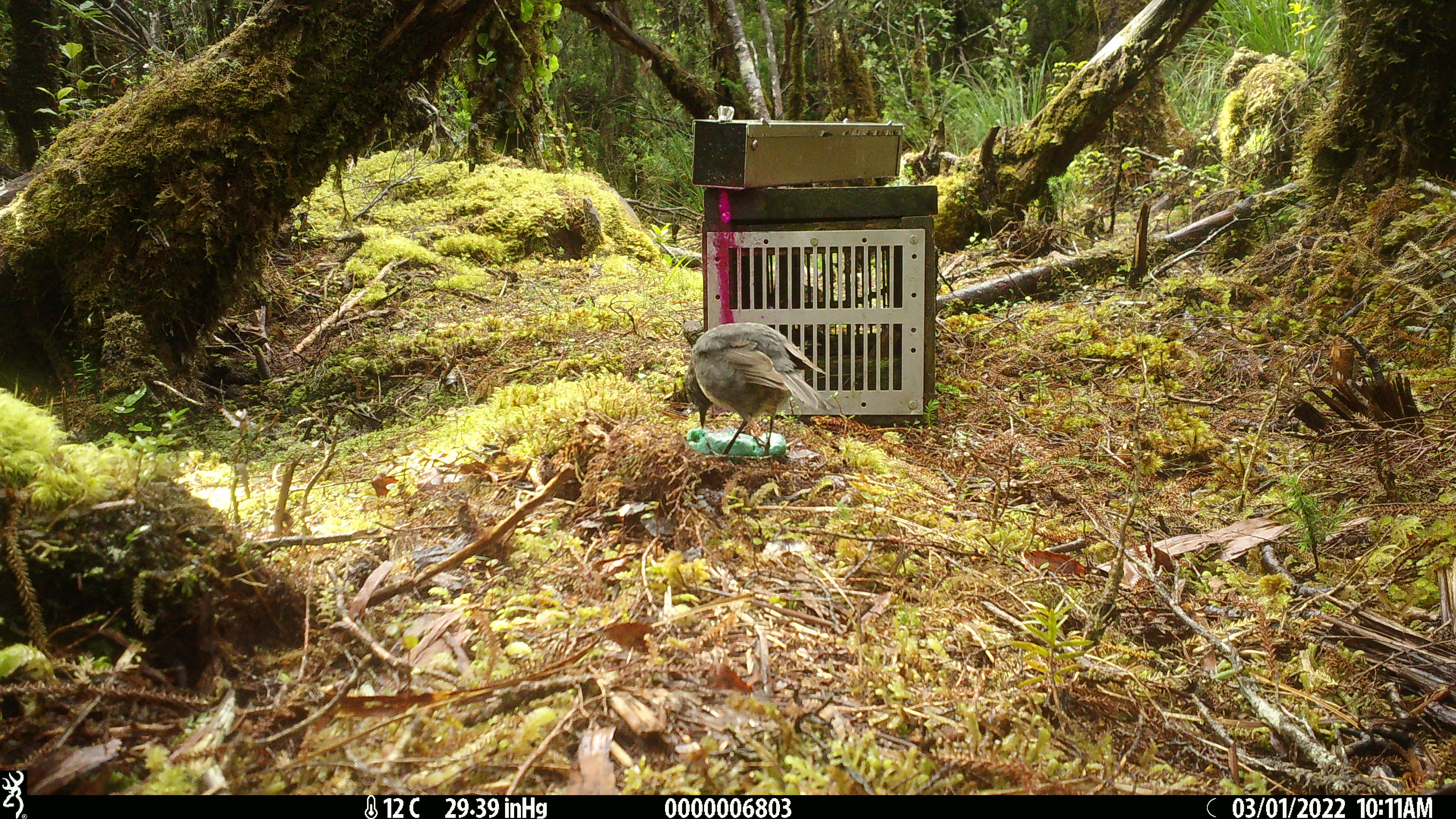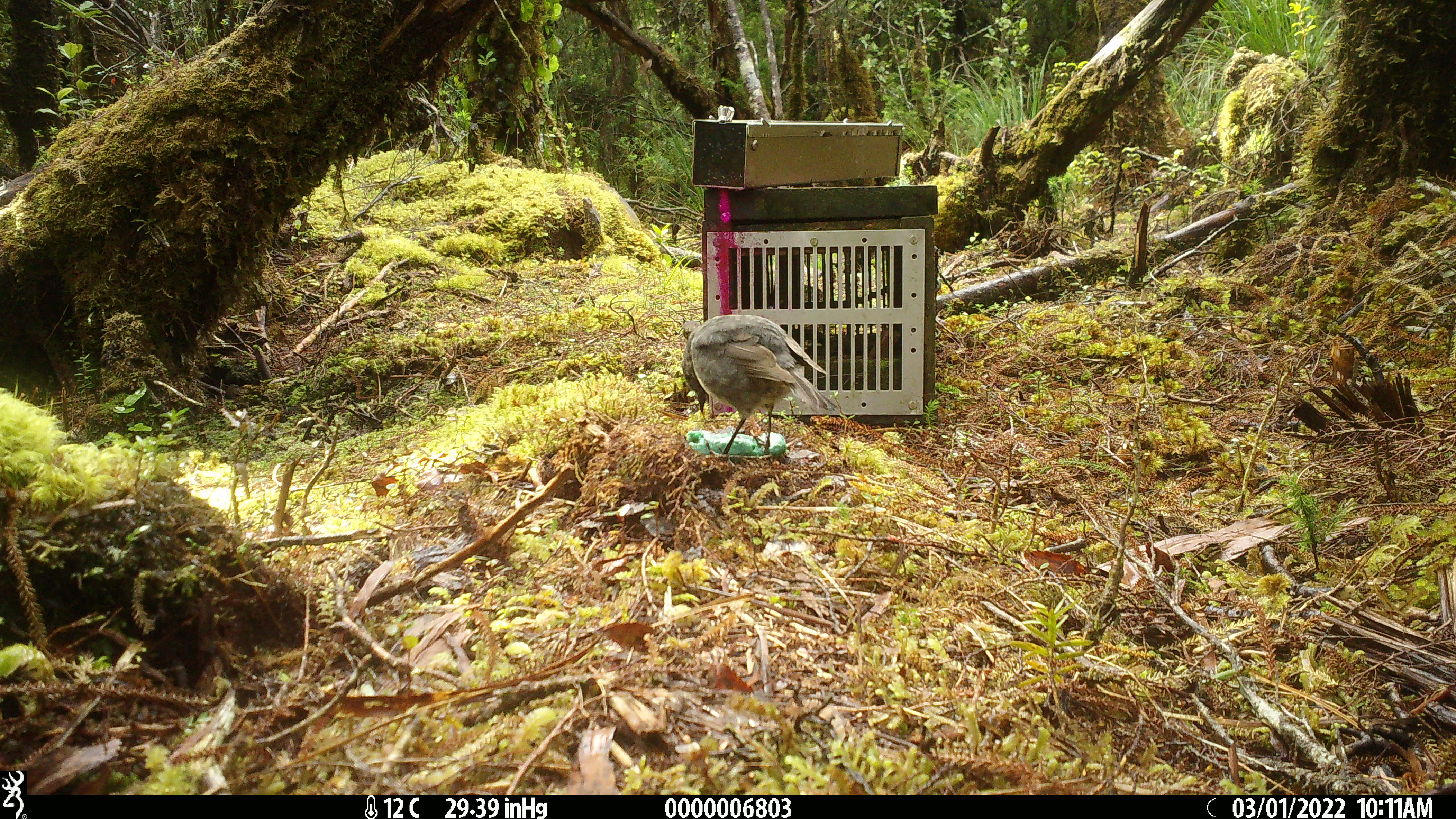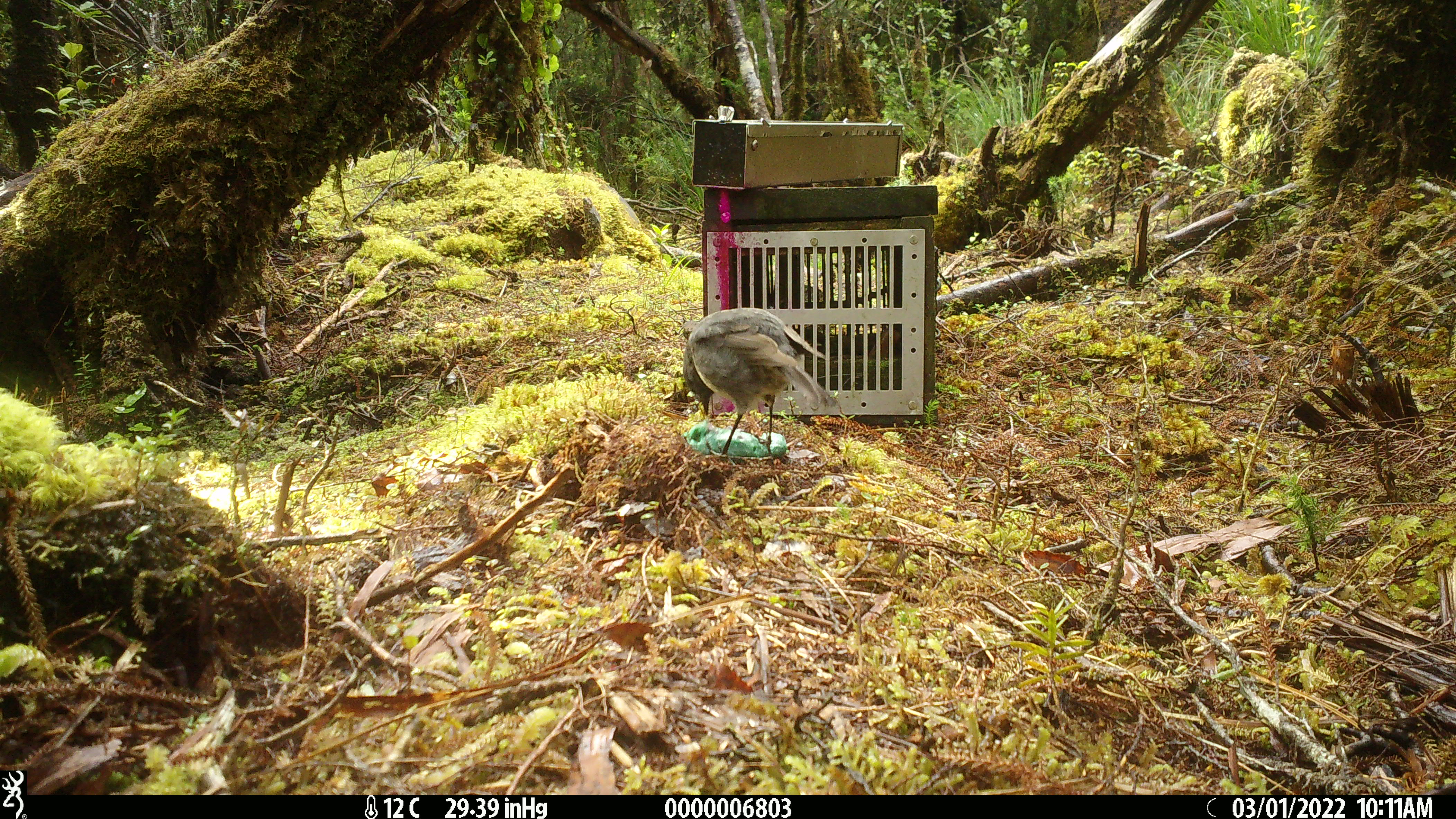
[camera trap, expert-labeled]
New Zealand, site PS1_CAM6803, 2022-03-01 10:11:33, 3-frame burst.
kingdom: Animalia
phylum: Chordata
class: Aves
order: Passeriformes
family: Petroicidae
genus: Petroica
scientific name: Petroica australis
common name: new zealand robin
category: robin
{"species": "robin (new zealand robin) (Petroica australis)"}